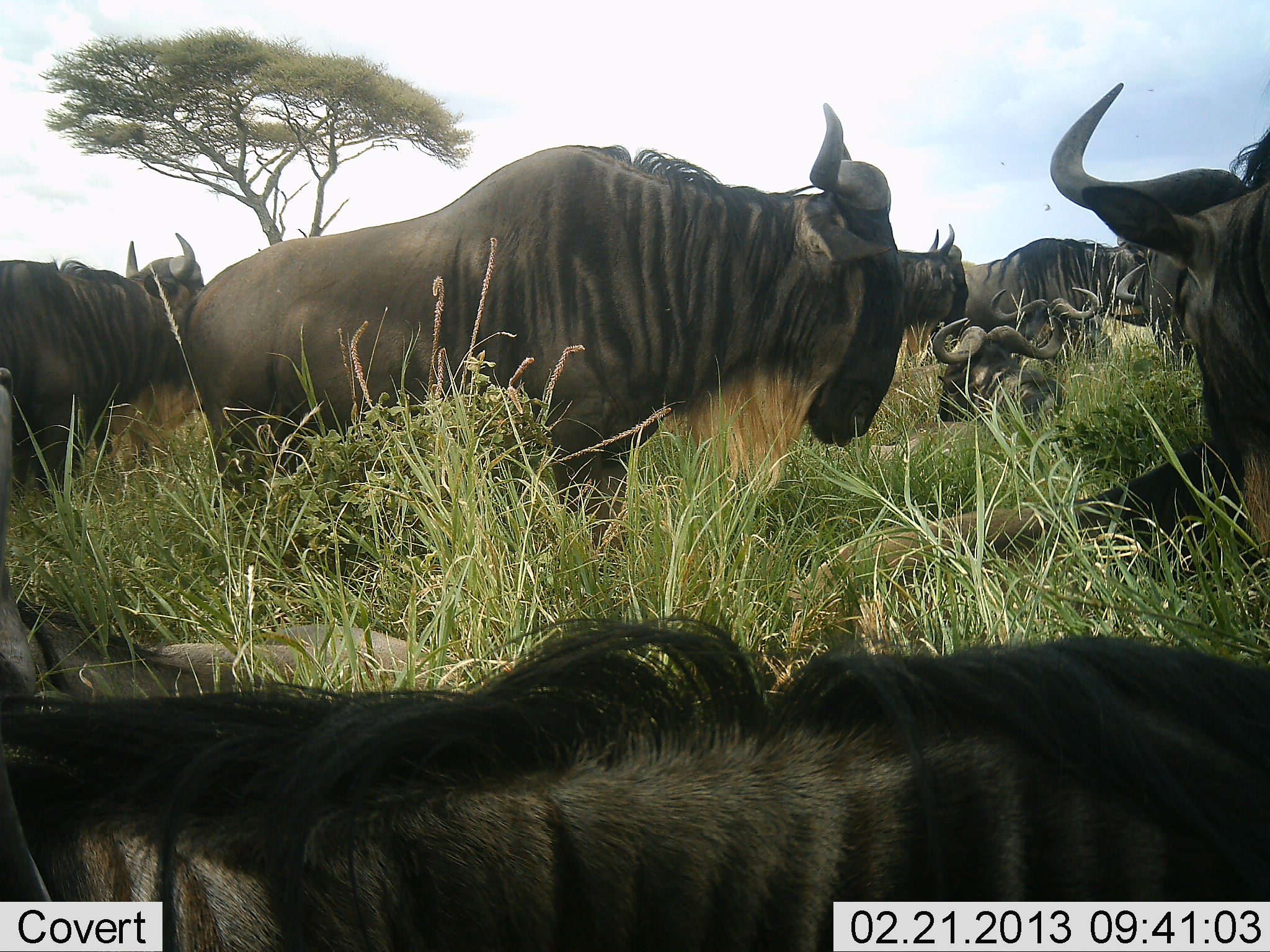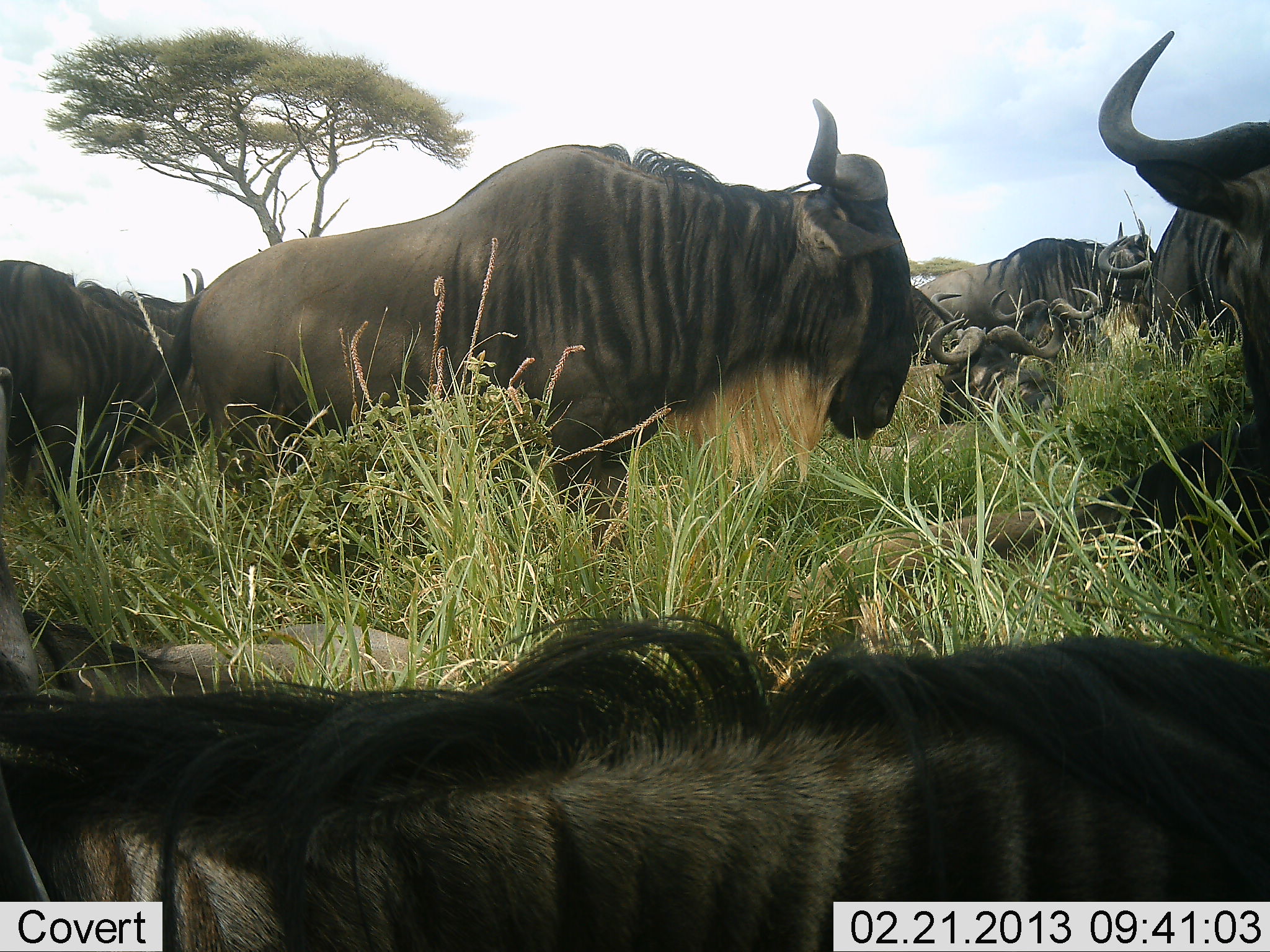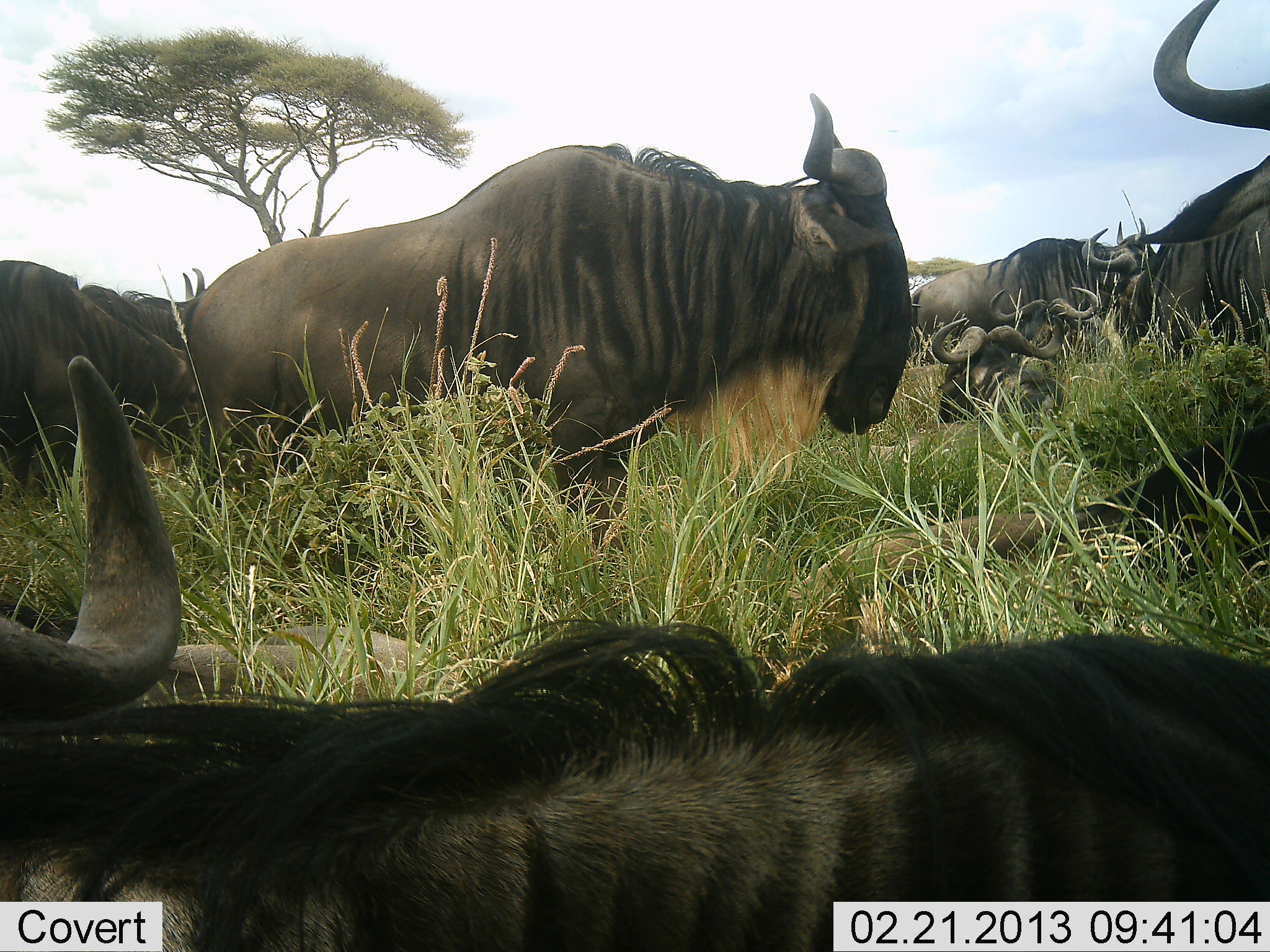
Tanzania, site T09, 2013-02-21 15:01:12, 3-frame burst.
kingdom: Animalia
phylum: Chordata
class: Mammalia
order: Artiodactyla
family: Bovidae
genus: Connochaetes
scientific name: Connochaetes taurinus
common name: blue wildebeest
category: wildebeest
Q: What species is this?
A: Wildebeest (blue wildebeest) (Connochaetes taurinus).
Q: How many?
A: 10.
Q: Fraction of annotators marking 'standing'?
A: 48%.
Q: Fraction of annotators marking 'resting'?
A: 100%.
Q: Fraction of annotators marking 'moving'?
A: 9%.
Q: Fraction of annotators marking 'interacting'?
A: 0%.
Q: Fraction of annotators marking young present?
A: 9%.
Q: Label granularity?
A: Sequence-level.